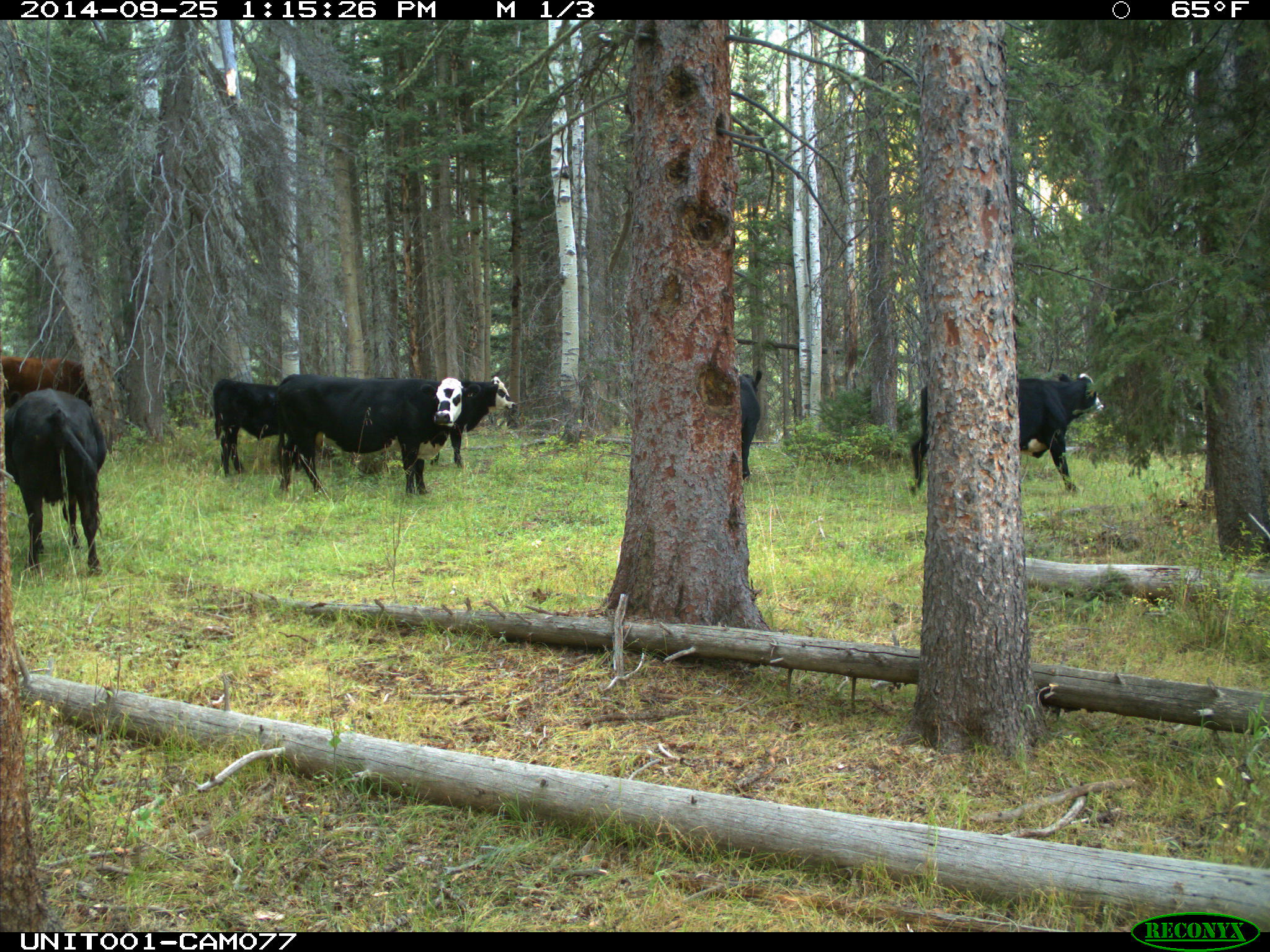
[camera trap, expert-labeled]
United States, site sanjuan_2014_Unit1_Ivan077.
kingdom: Animalia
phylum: Chordata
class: Mammalia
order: Artiodactyla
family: Bovidae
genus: Bos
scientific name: Bos taurus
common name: domestic cow